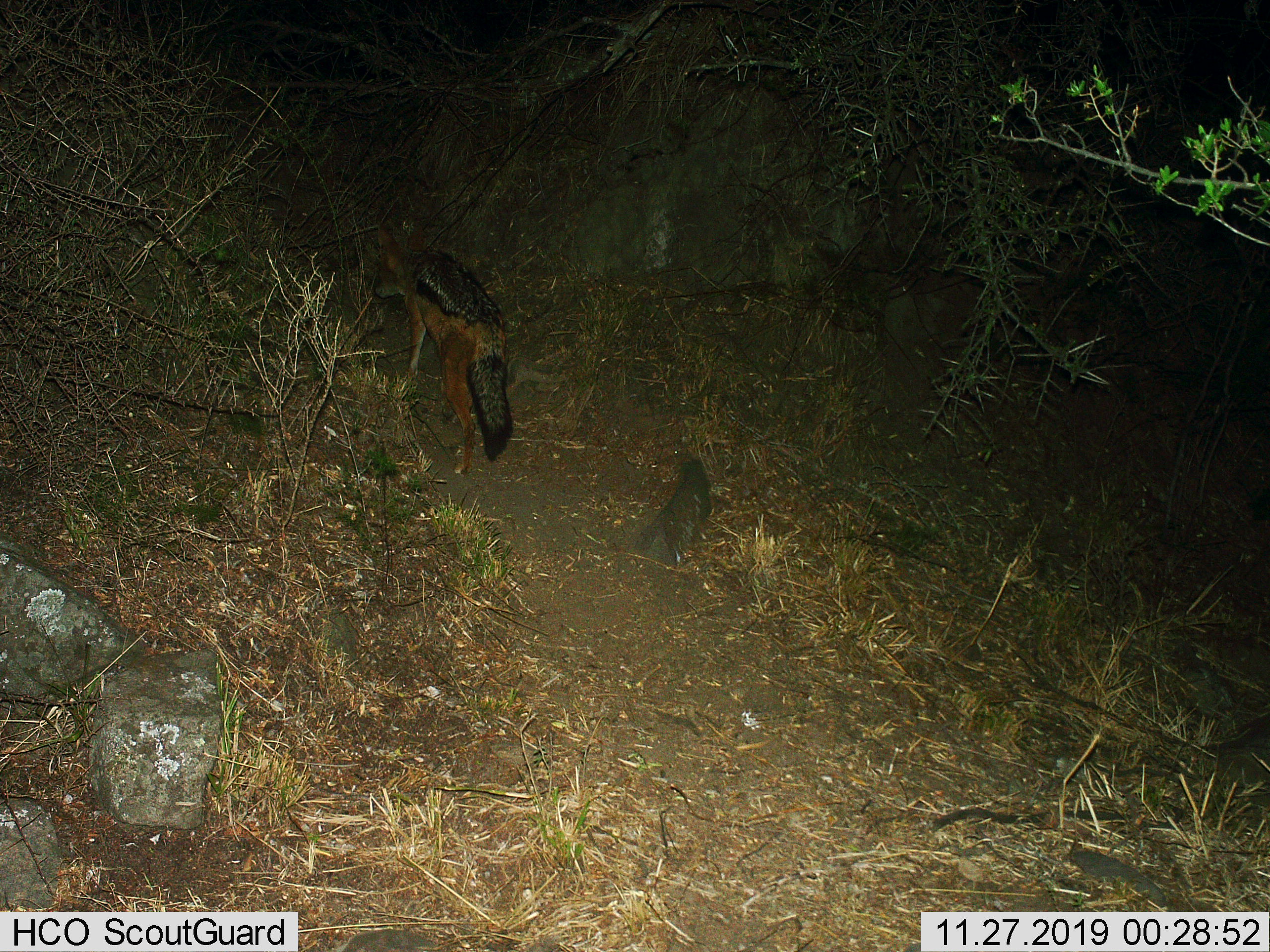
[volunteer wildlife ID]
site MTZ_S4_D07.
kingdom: Animalia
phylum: Chordata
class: Mammalia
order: Carnivora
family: Canidae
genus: Lupulella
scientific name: Lupulella mesomelas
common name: black-backed jackal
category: jackalblackbacked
Jackalblackbacked (black-backed jackal) (Lupulella mesomelas), count 1. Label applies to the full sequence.